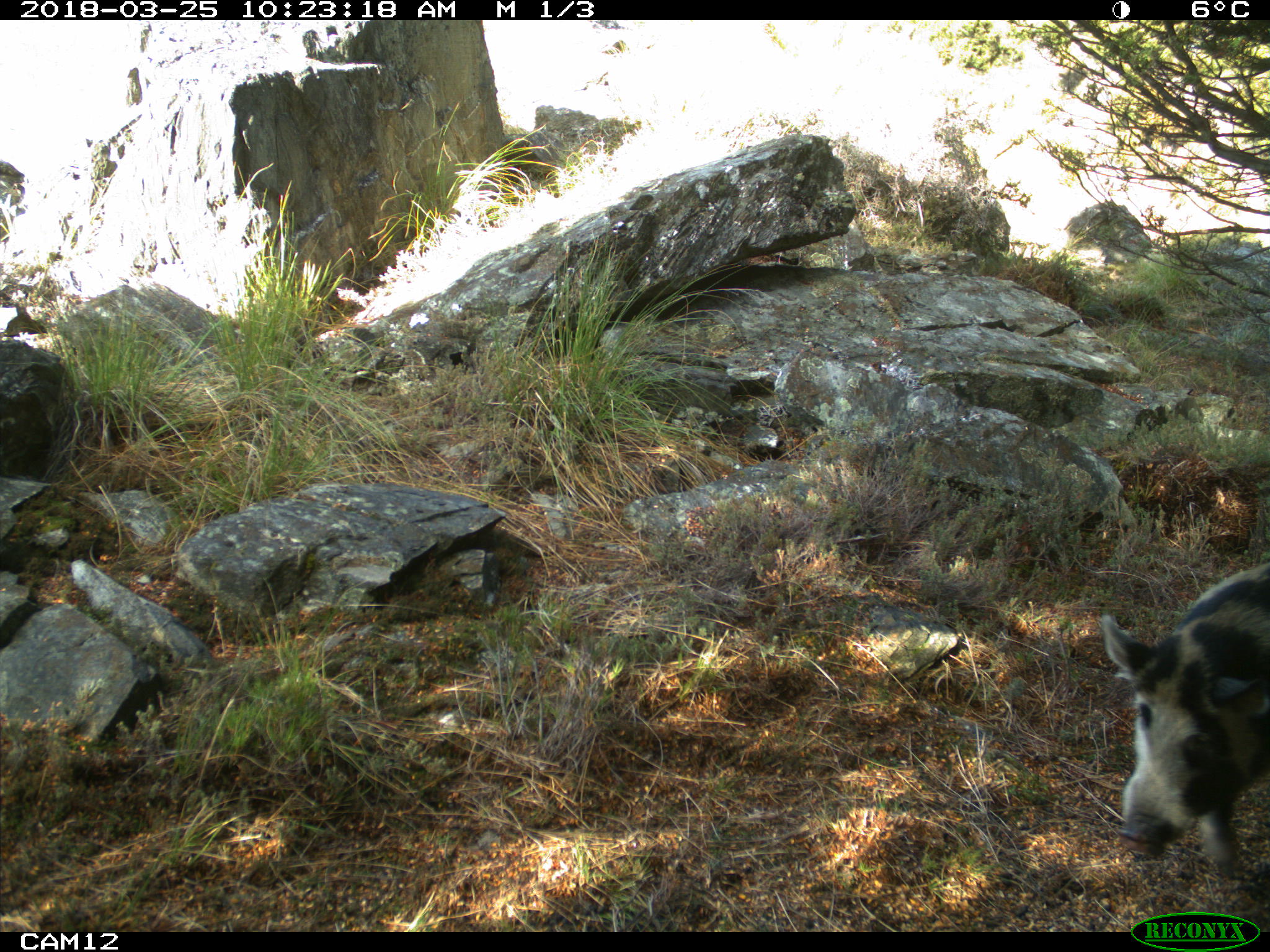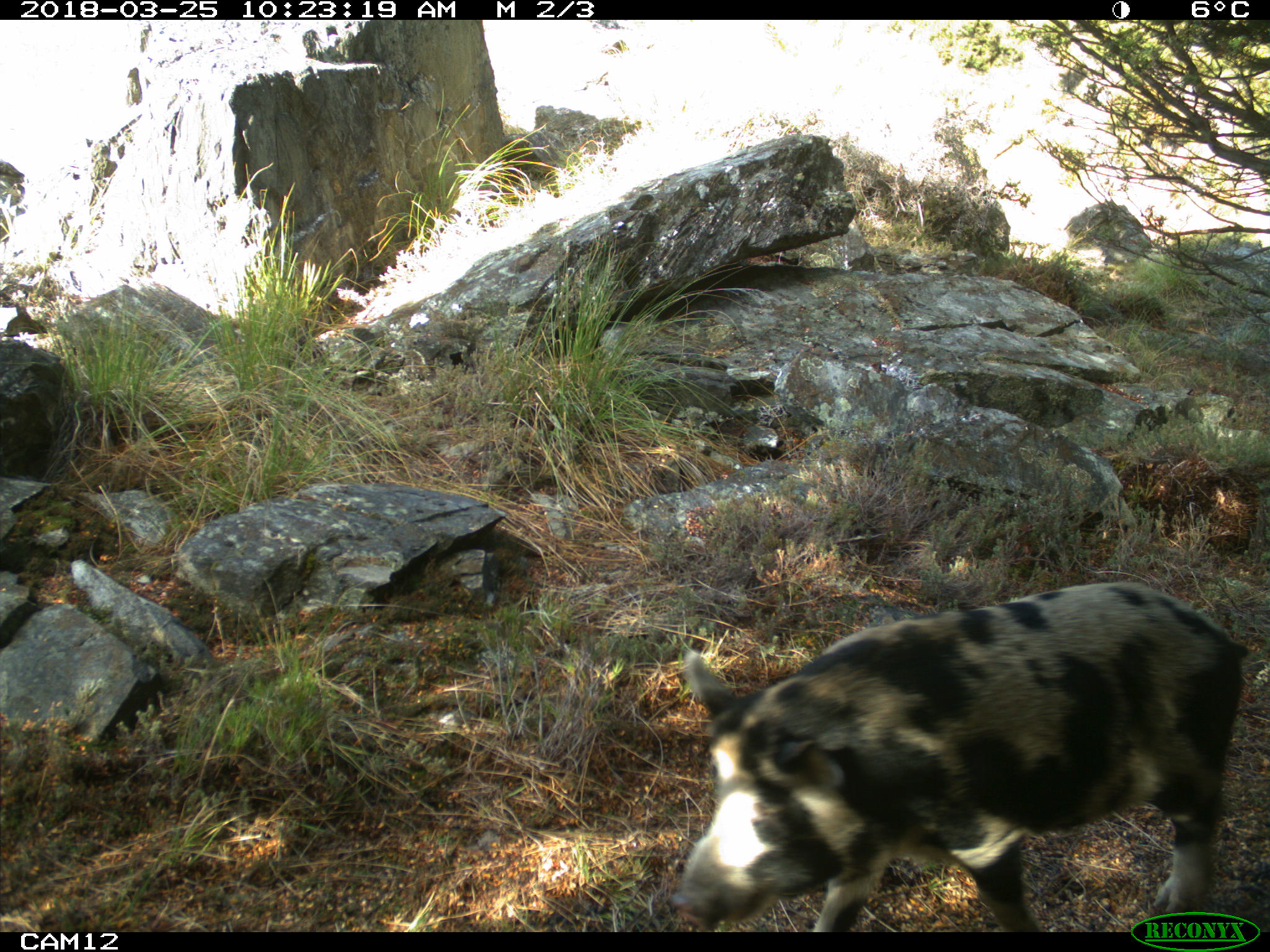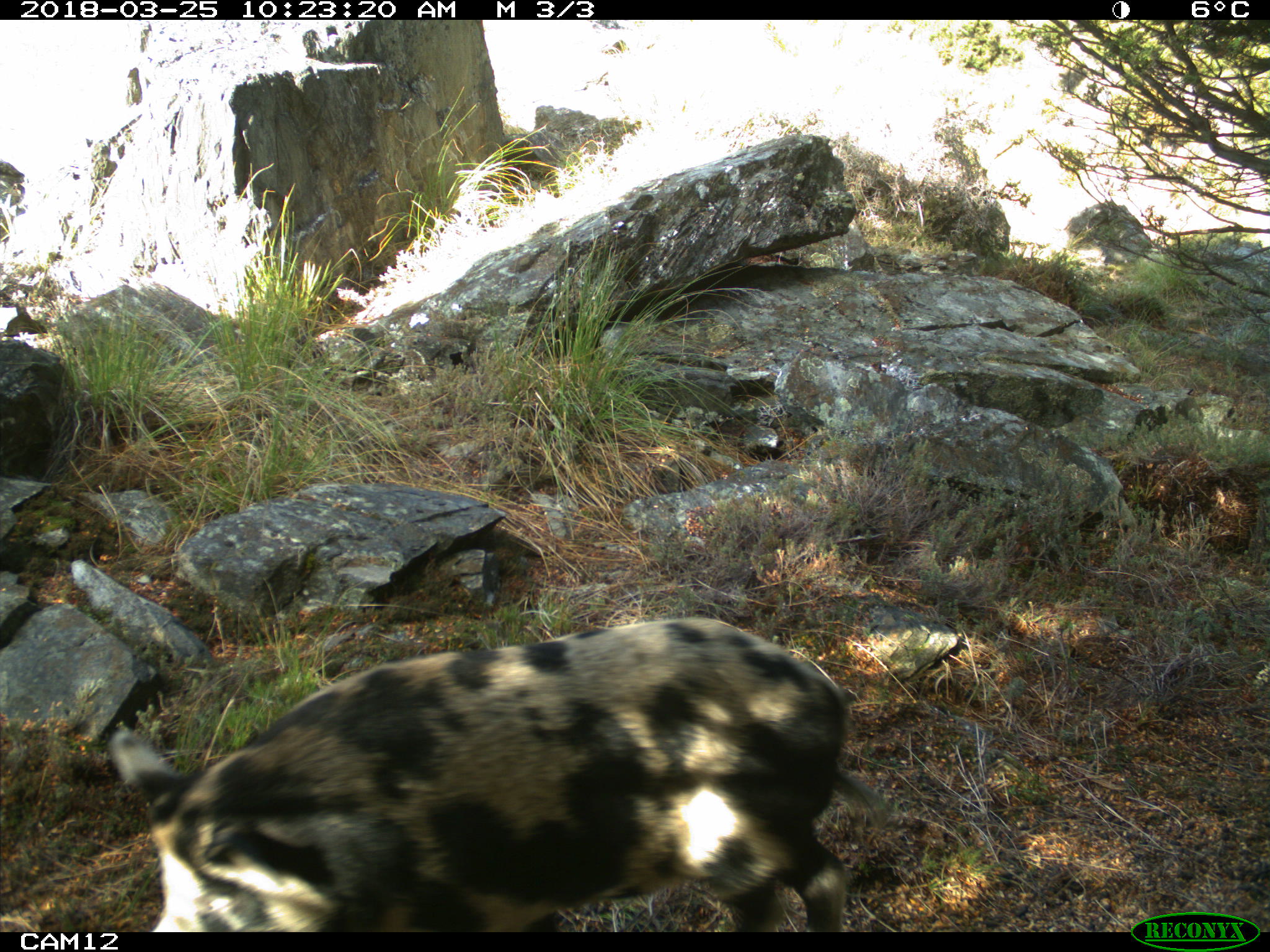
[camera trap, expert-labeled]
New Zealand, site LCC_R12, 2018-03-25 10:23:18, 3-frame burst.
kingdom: Animalia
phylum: Chordata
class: Mammalia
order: Artiodactyla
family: Suidae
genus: Sus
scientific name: Sus scrofa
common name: pig